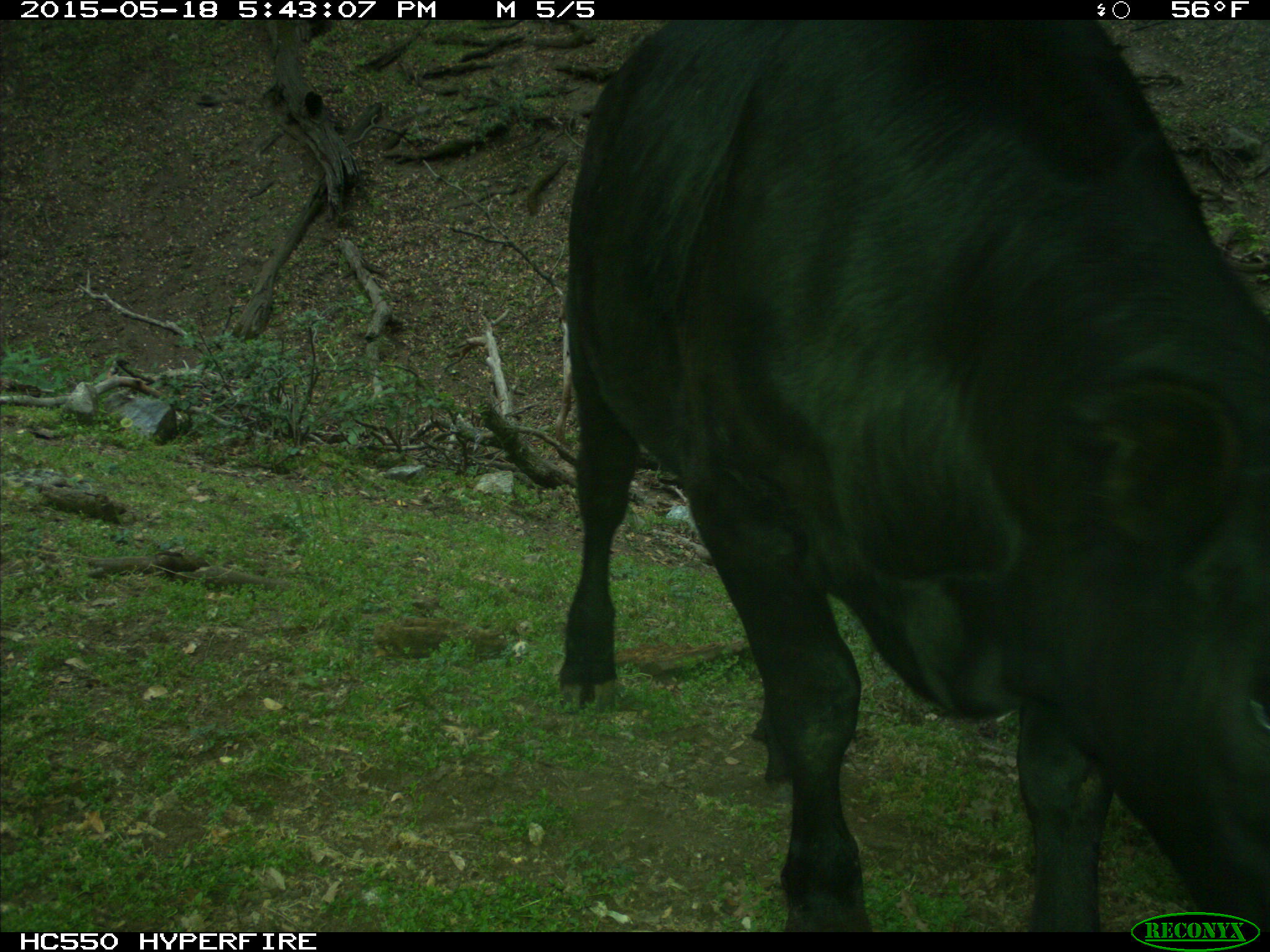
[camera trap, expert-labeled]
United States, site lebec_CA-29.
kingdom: Animalia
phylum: Chordata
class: Mammalia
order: Artiodactyla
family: Bovidae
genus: Bos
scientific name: Bos taurus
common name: domestic cow